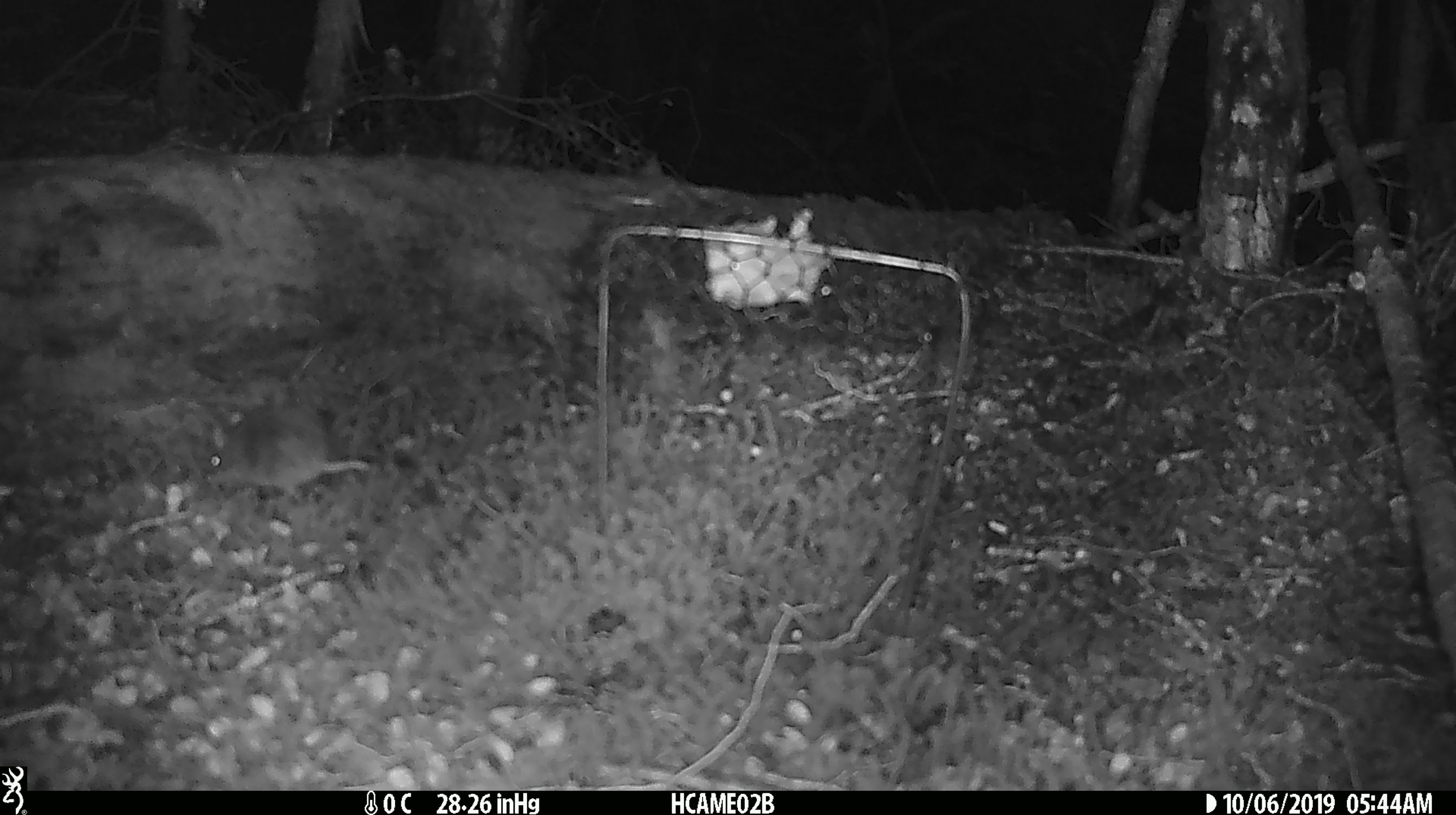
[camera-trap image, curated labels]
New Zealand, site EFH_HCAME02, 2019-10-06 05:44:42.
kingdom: Animalia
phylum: Chordata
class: Mammalia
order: Rodentia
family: Muridae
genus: Mus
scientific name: Mus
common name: mouse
Mouse (Mus).